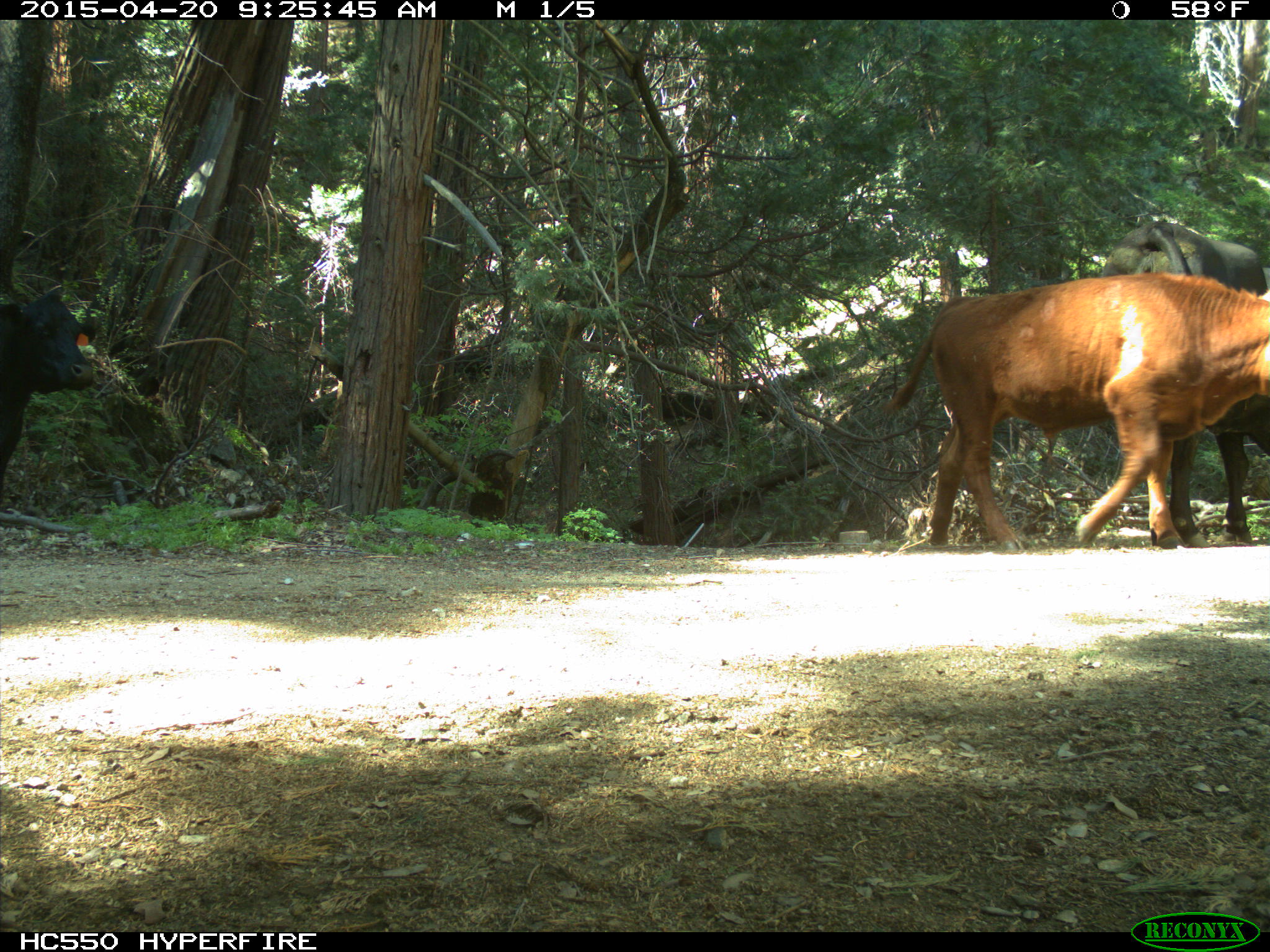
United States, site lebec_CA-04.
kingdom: Animalia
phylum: Chordata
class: Mammalia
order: Artiodactyla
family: Bovidae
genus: Bos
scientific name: Bos taurus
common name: domestic cow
Bos taurus (domestic cow).